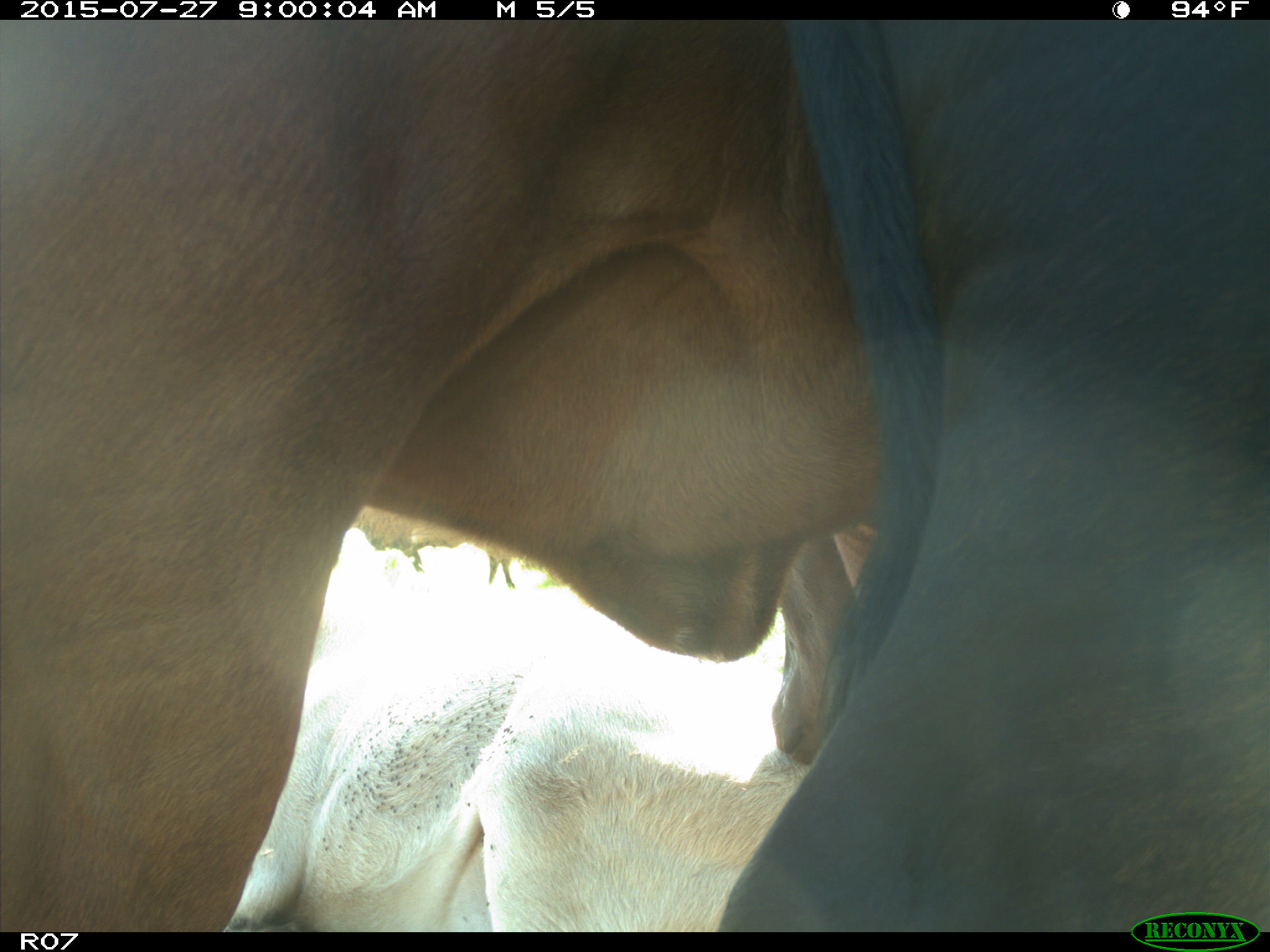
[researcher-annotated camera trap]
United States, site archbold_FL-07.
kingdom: Animalia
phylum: Chordata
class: Mammalia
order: Artiodactyla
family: Bovidae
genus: Bos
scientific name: Bos taurus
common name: domestic cow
Bos taurus (domestic cow).